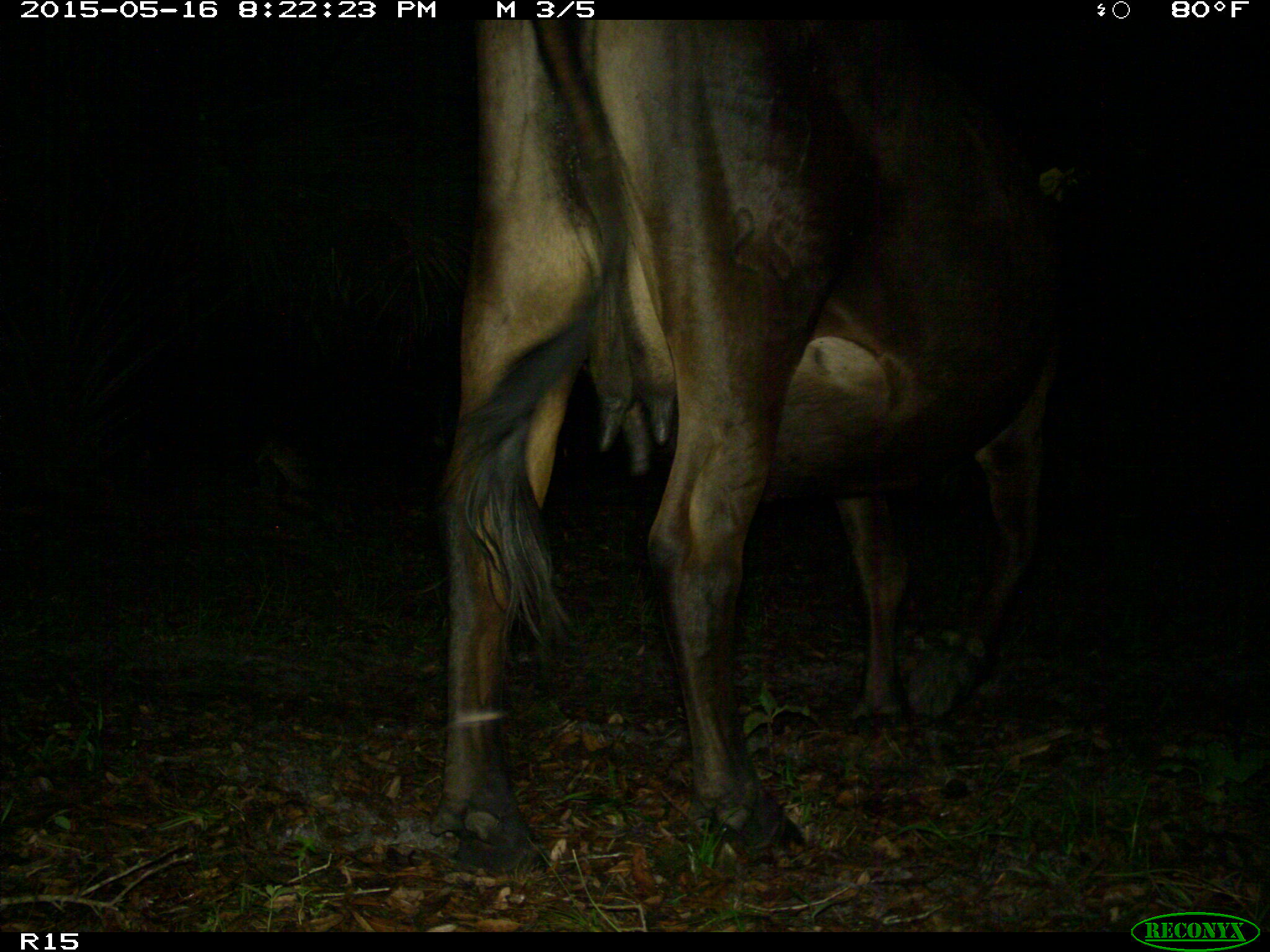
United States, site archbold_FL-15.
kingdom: Animalia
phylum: Chordata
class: Mammalia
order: Artiodactyla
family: Bovidae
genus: Bos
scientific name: Bos taurus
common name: domestic cow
Bos taurus (domestic cow).